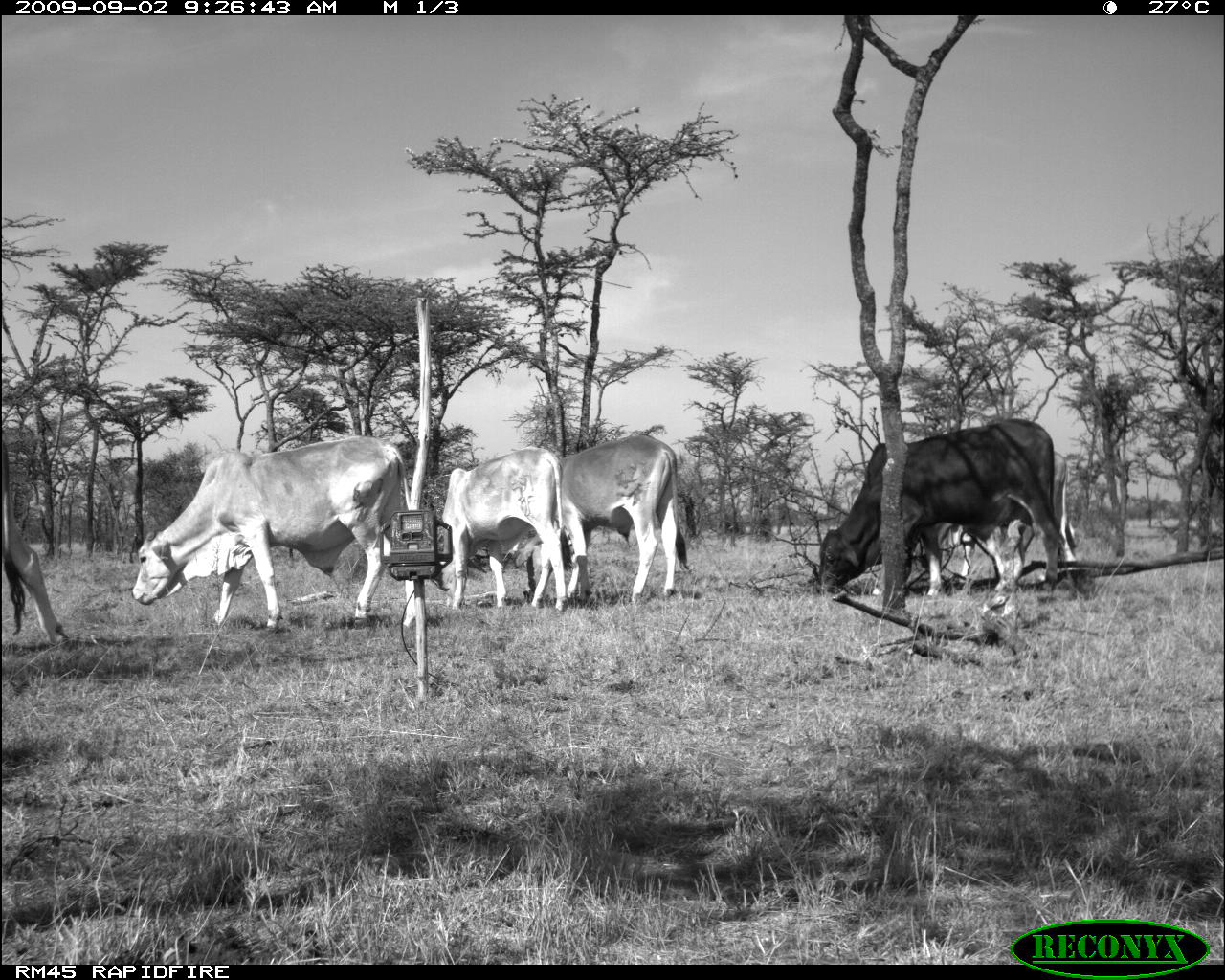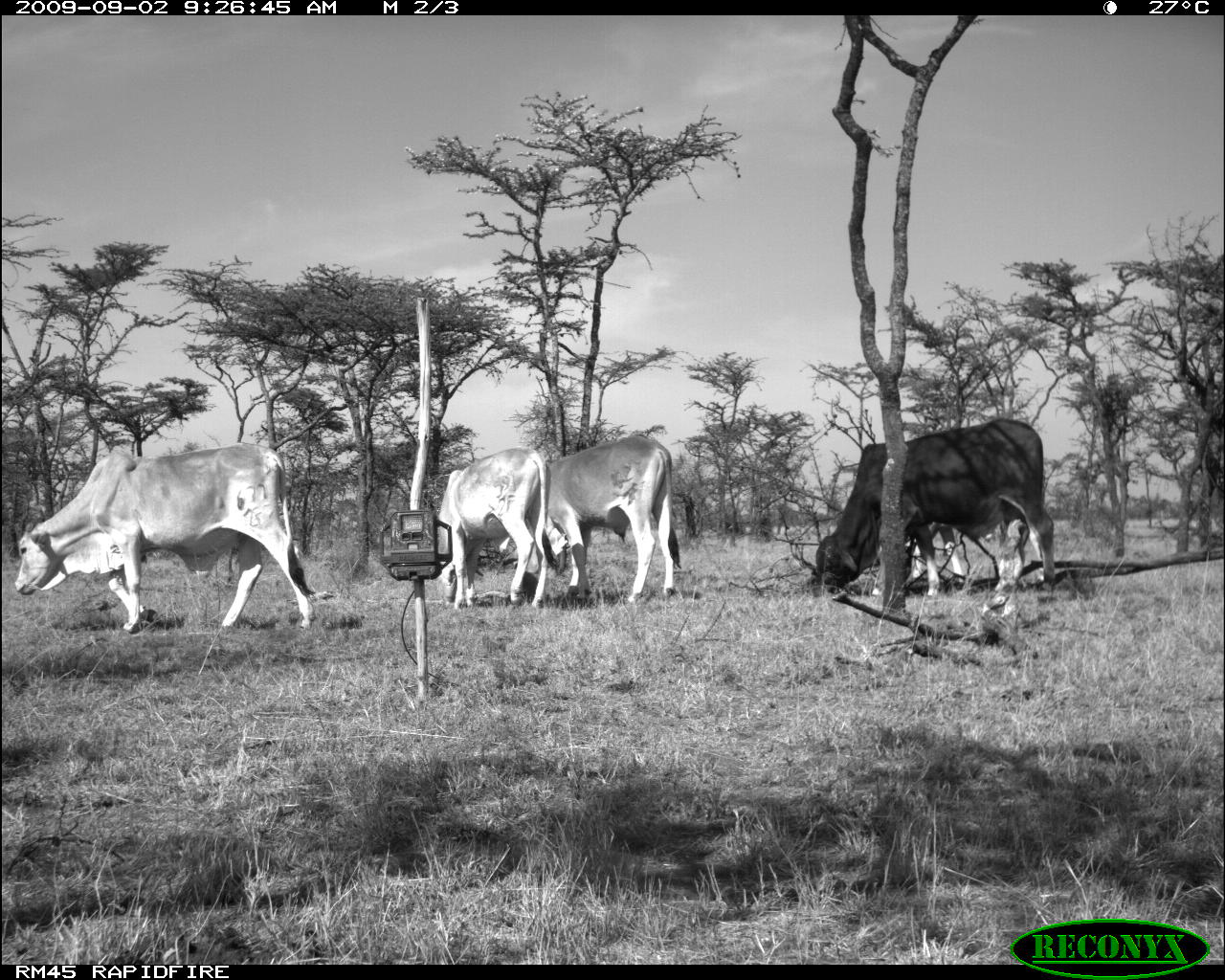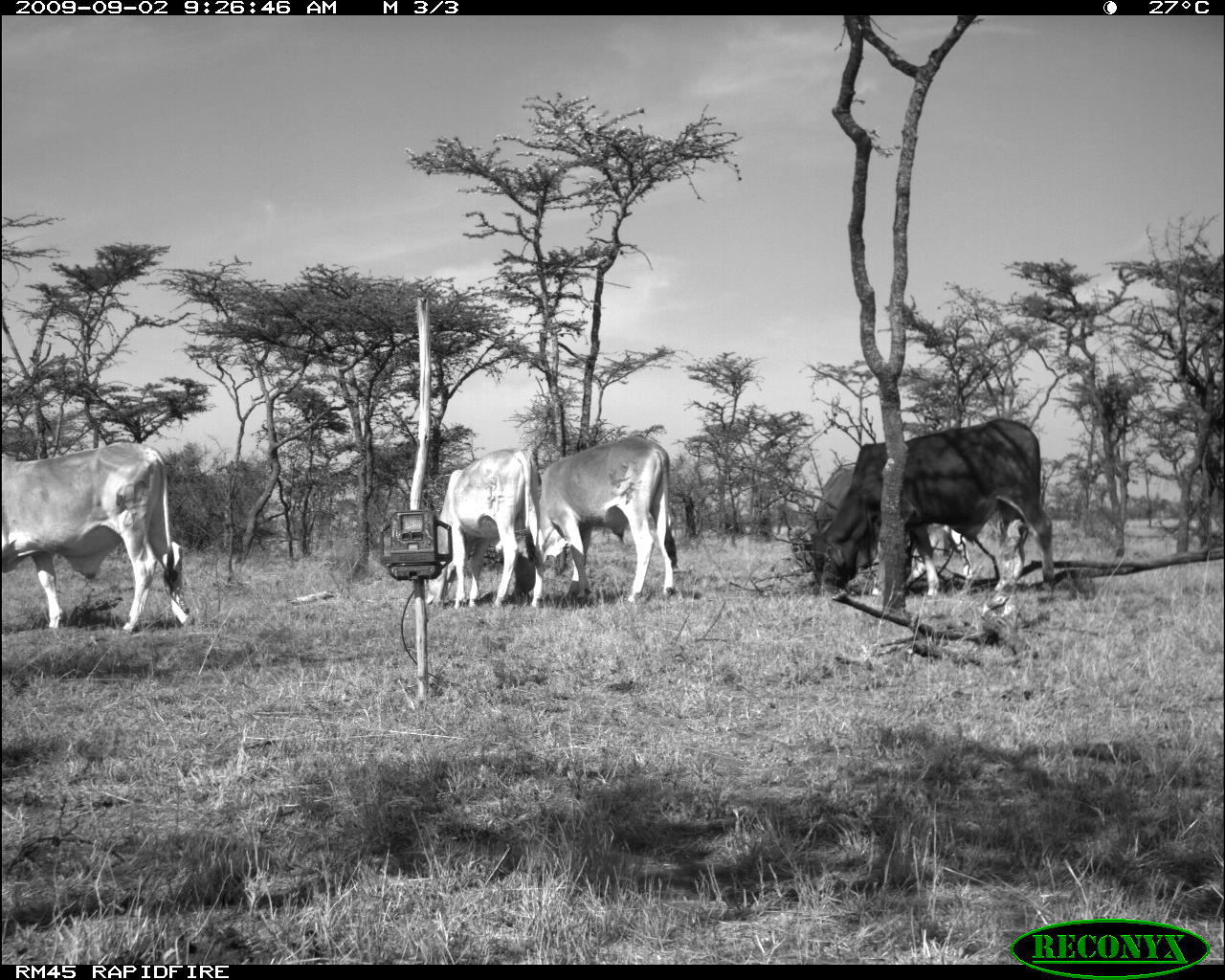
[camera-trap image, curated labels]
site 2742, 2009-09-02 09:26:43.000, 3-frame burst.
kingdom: Animalia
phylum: Chordata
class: Mammalia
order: Artiodactyla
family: Bovidae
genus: Bos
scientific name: Bos taurus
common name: domestic cattle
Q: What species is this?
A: Bos taurus (domestic cattle).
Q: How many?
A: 7.